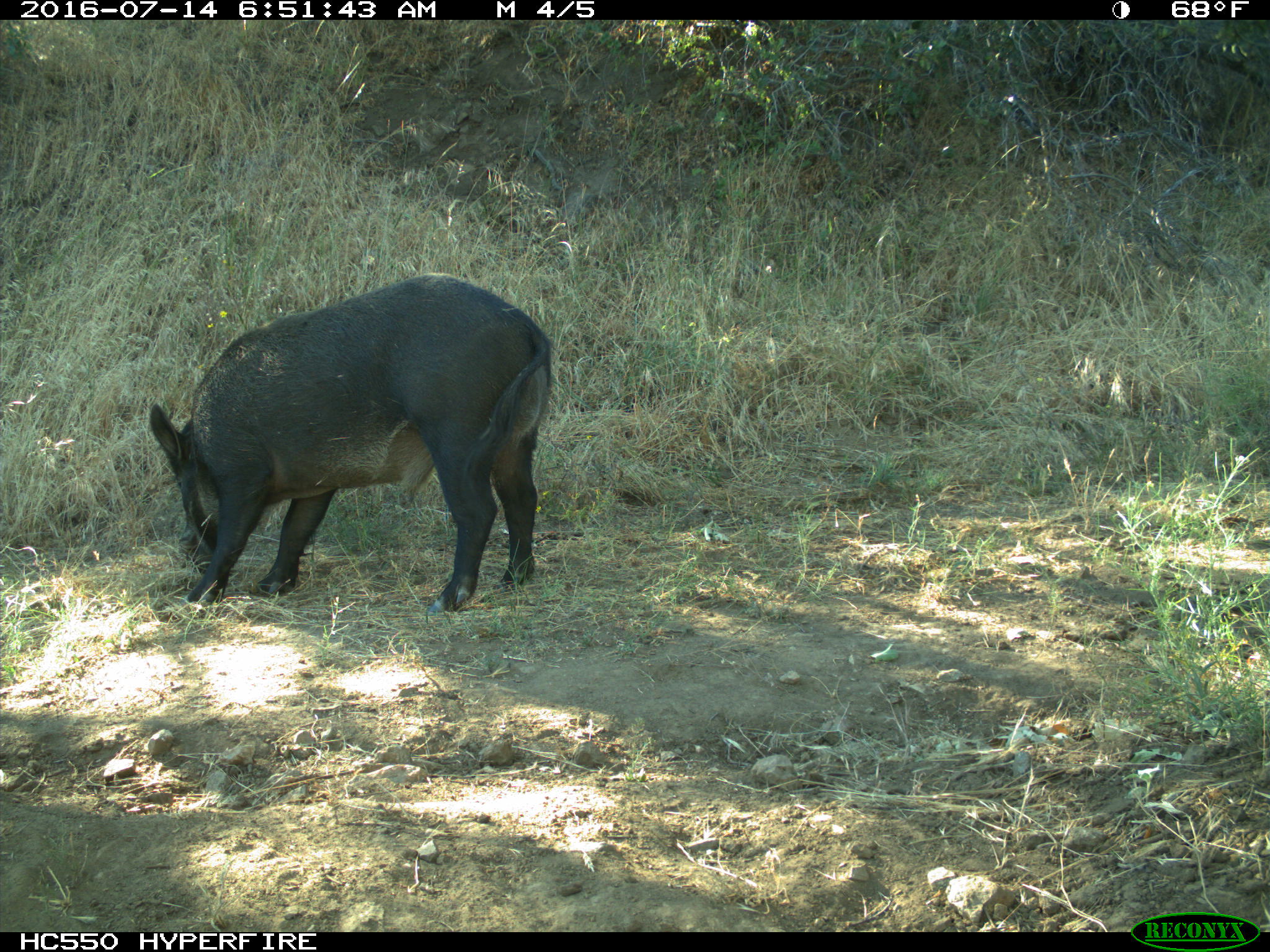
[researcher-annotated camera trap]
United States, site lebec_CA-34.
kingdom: Animalia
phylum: Chordata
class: Mammalia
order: Artiodactyla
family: Suidae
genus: Sus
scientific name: Sus scrofa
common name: wild boar